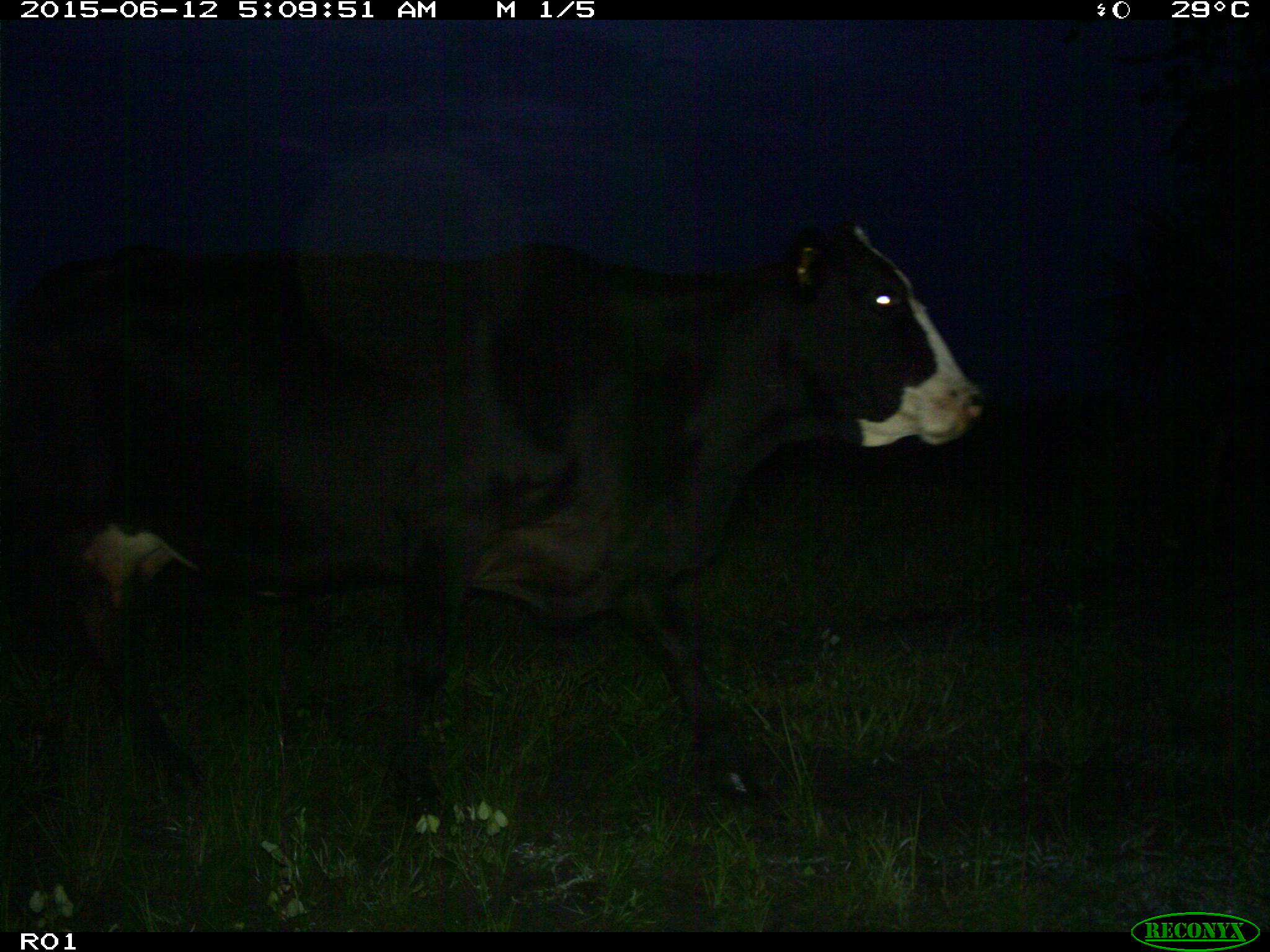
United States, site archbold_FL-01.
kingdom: Animalia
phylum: Chordata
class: Mammalia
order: Artiodactyla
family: Bovidae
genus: Bos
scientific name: Bos taurus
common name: domestic cow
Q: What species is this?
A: Bos taurus (domestic cow).